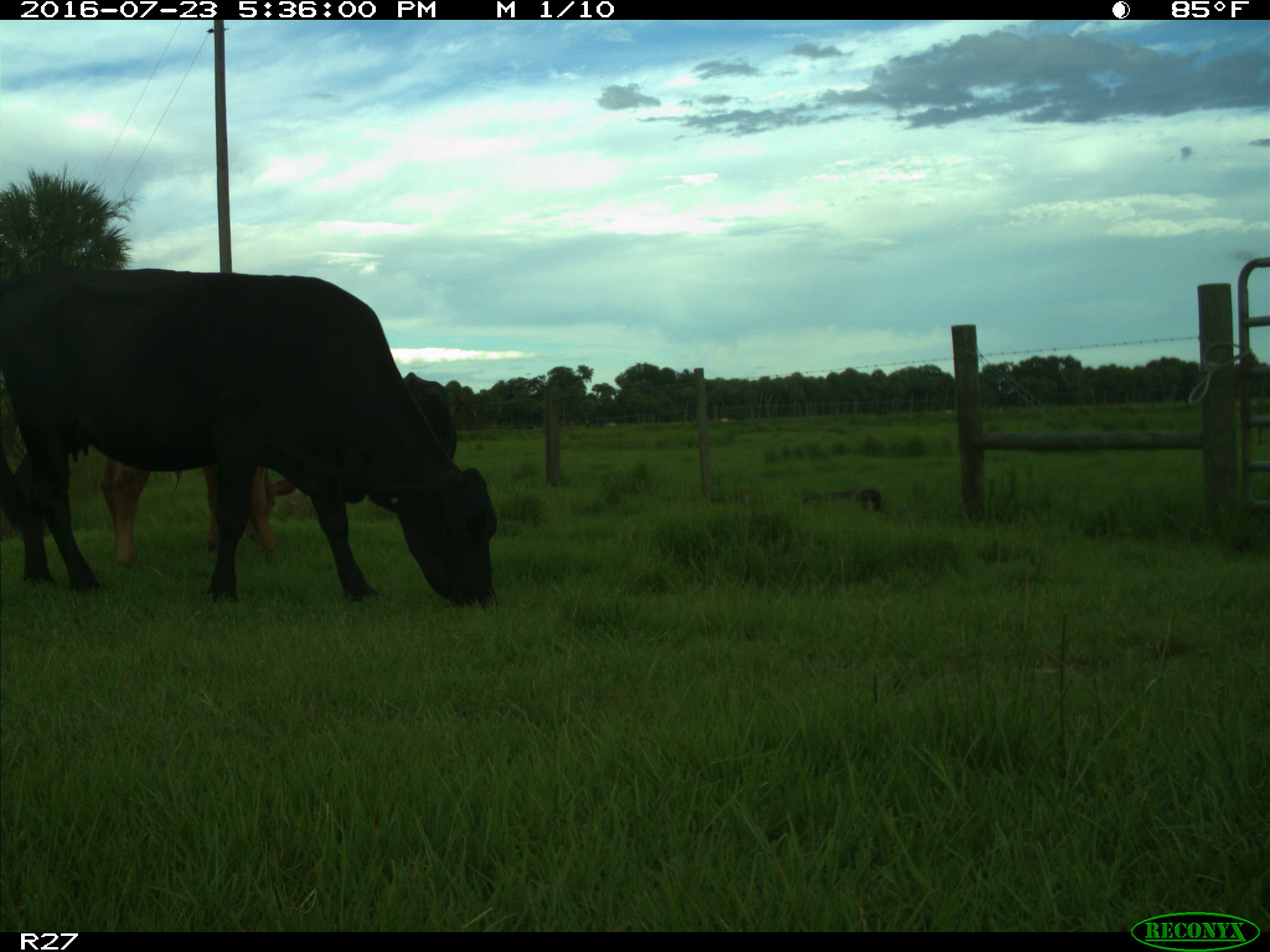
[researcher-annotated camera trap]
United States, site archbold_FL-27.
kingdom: Animalia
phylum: Chordata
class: Mammalia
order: Artiodactyla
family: Bovidae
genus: Bos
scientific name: Bos taurus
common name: domestic cow